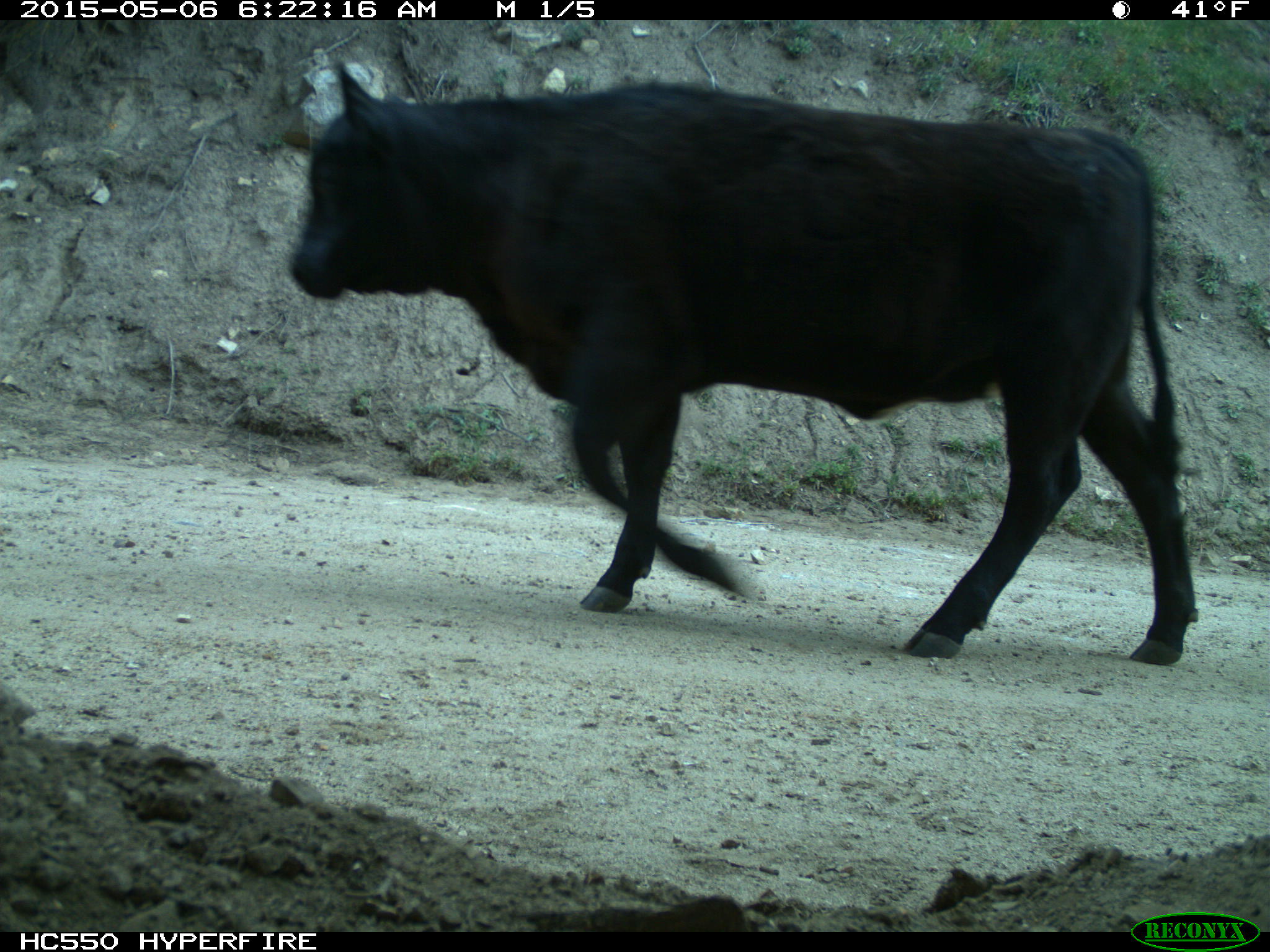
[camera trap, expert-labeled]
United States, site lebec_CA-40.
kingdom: Animalia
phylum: Chordata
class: Mammalia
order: Artiodactyla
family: Bovidae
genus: Bos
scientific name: Bos taurus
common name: domestic cow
Bos taurus (domestic cow).